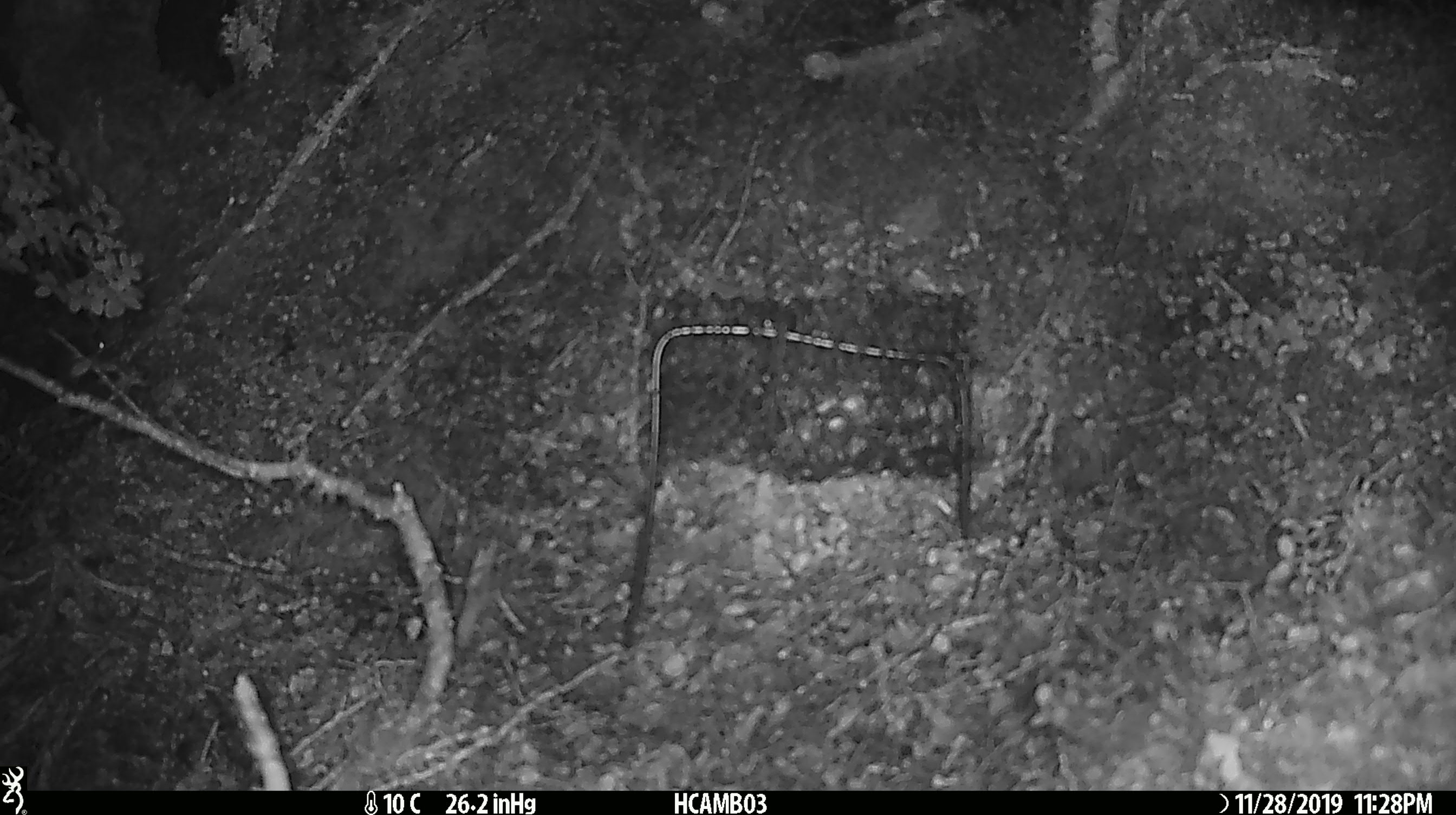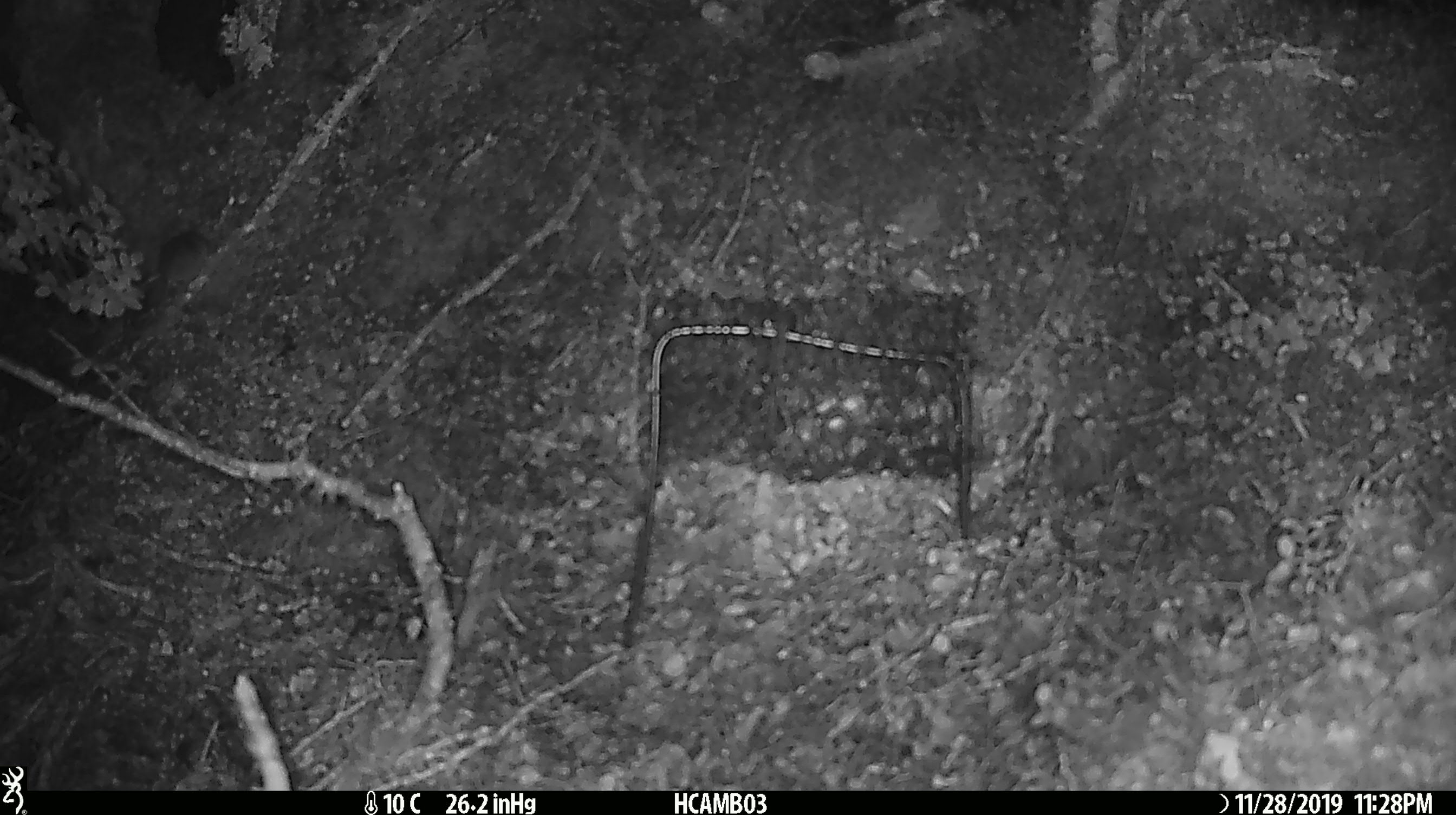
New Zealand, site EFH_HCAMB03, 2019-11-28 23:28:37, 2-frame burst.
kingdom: Animalia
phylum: Chordata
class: Mammalia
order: Rodentia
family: Muridae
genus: Mus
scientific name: Mus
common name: mouse